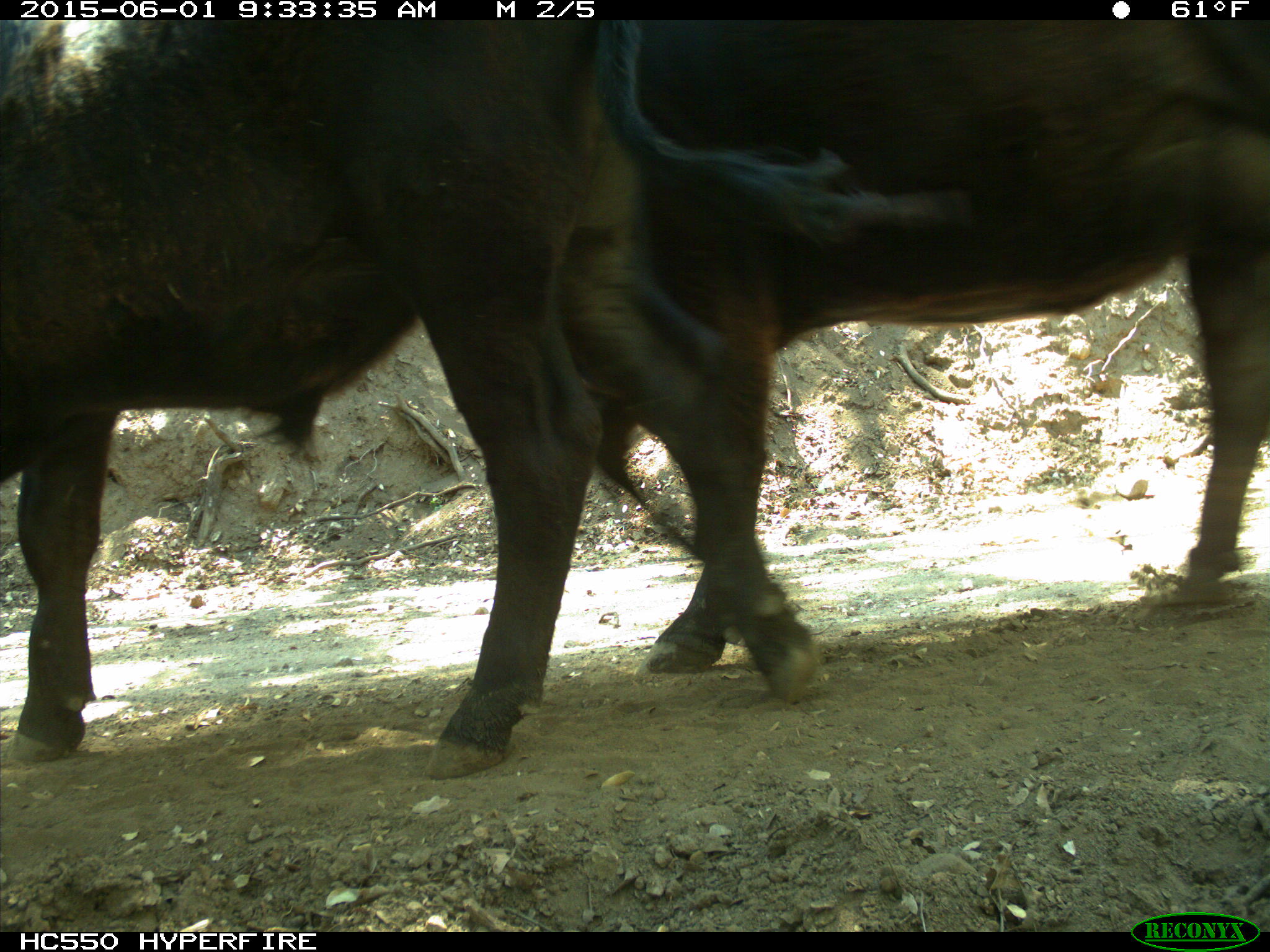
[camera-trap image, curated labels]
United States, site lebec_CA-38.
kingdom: Animalia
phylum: Chordata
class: Mammalia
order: Artiodactyla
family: Bovidae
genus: Bos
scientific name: Bos taurus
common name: domestic cow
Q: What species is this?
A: Bos taurus (domestic cow).